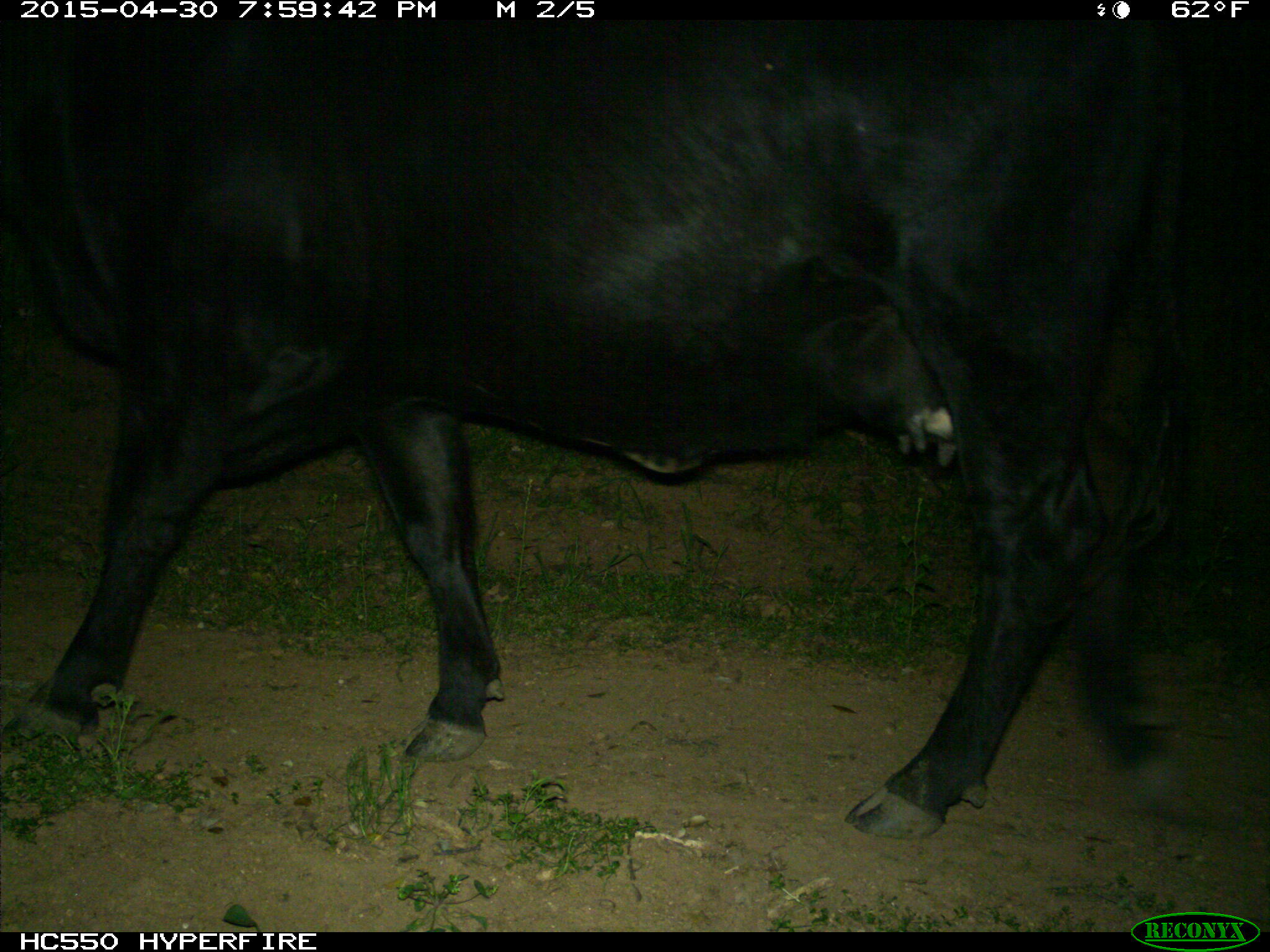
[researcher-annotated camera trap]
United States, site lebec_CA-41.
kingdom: Animalia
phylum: Chordata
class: Mammalia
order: Artiodactyla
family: Bovidae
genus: Bos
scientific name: Bos taurus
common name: domestic cow